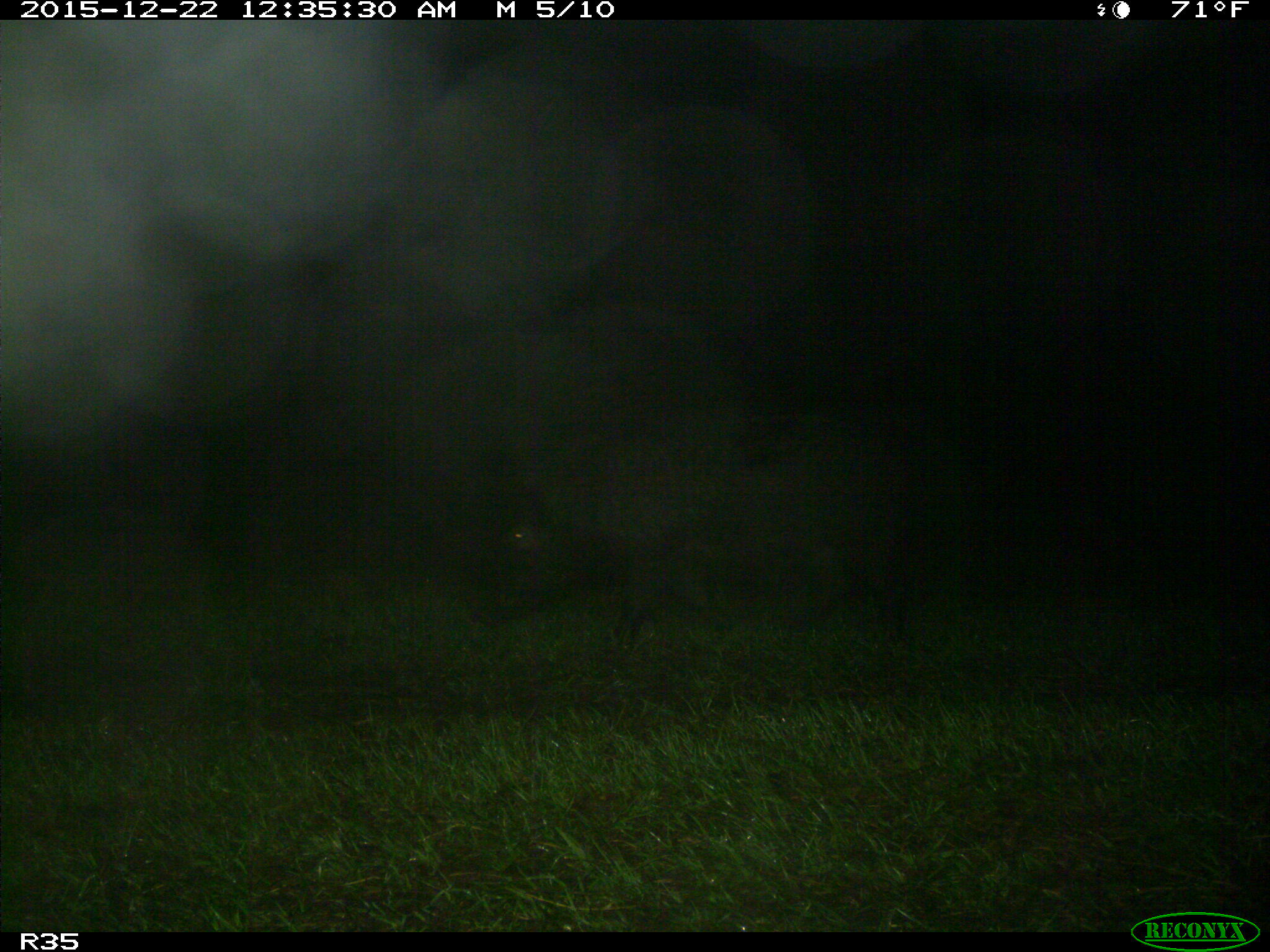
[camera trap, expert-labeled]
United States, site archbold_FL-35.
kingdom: Animalia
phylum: Chordata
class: Mammalia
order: Artiodactyla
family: Suidae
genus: Sus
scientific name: Sus scrofa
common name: wild boar